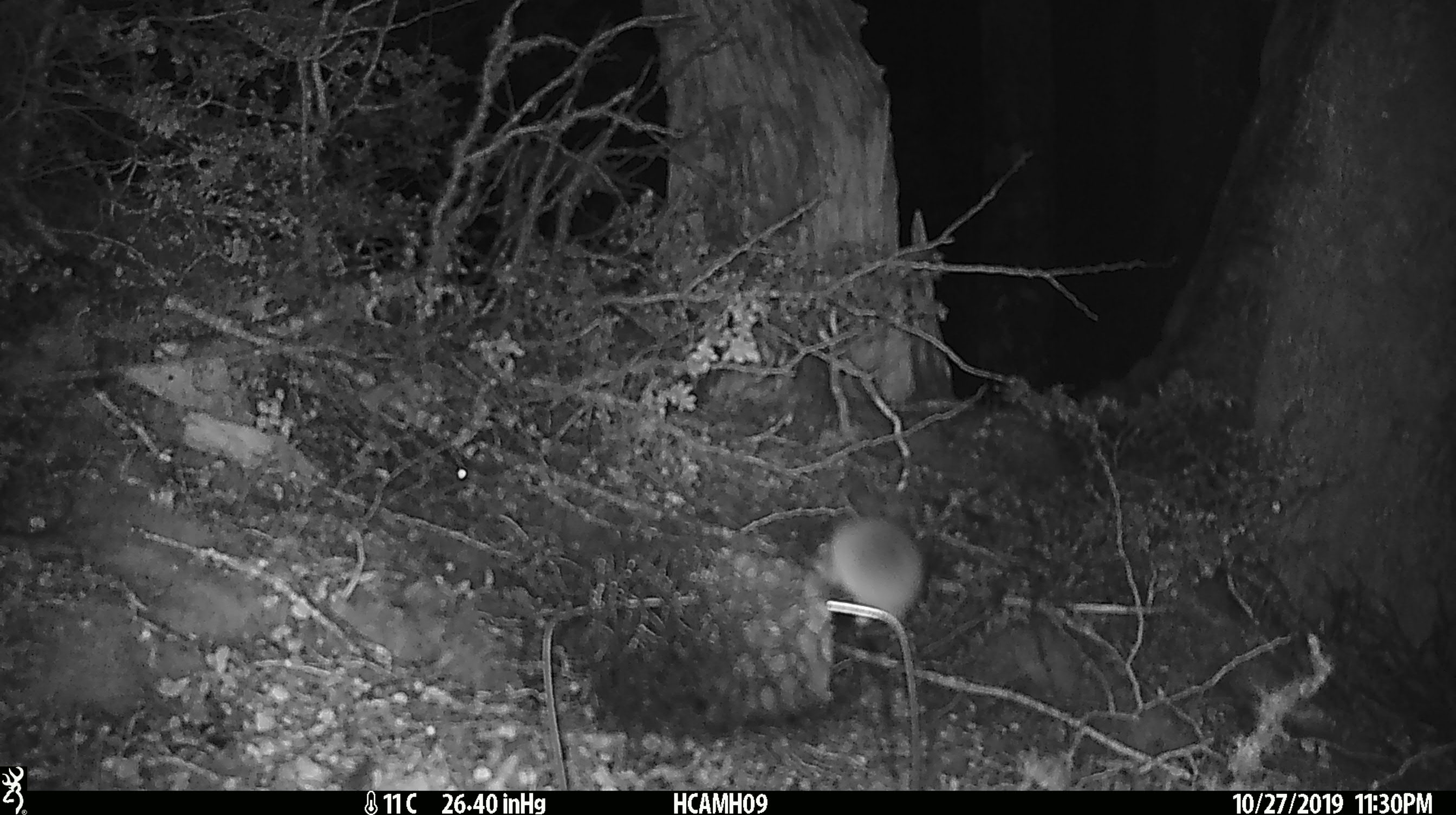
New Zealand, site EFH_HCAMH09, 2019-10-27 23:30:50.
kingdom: Animalia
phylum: Chordata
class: Mammalia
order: Rodentia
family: Muridae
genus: Mus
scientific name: Mus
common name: mouse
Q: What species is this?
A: Mouse (Mus).